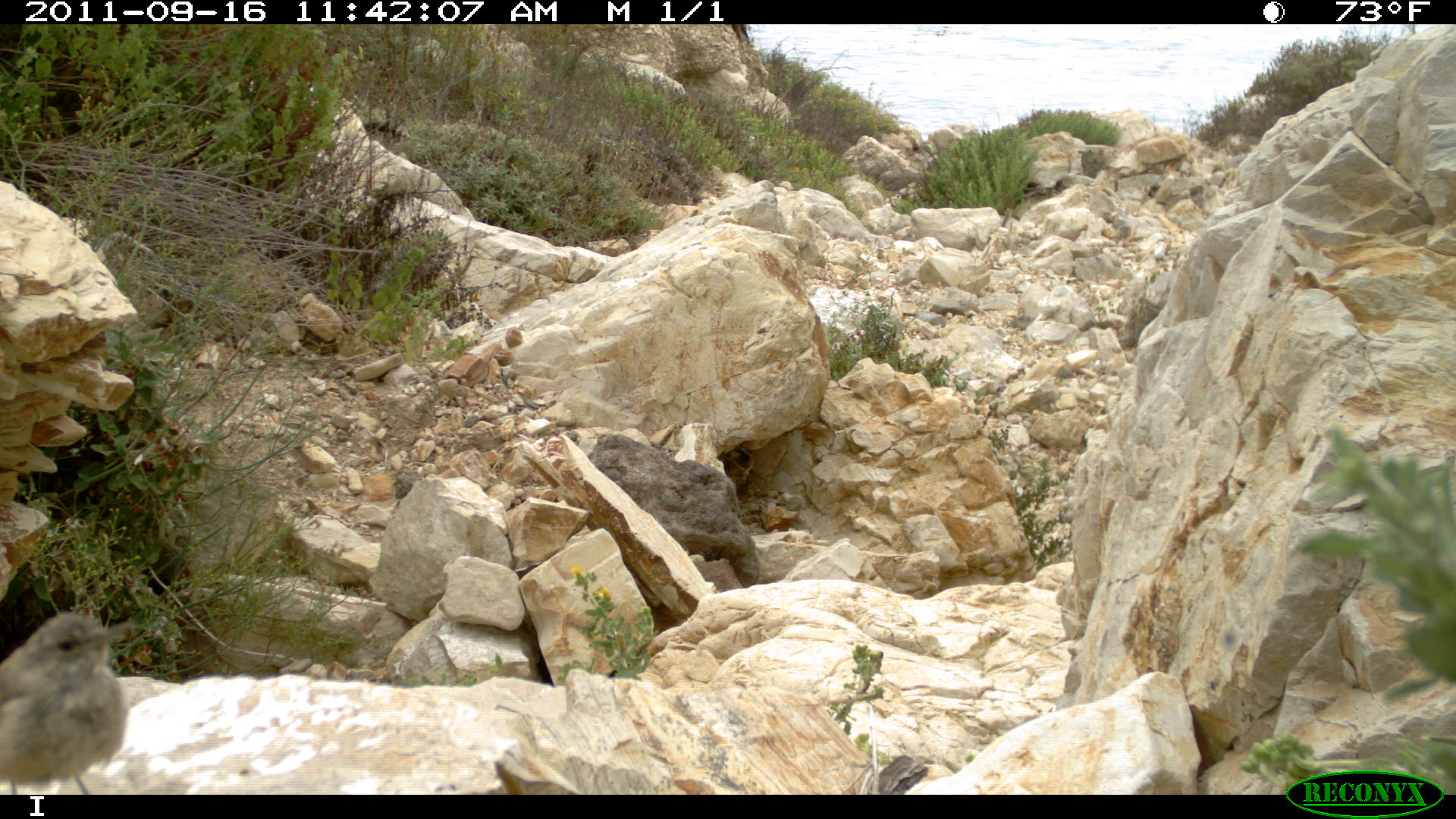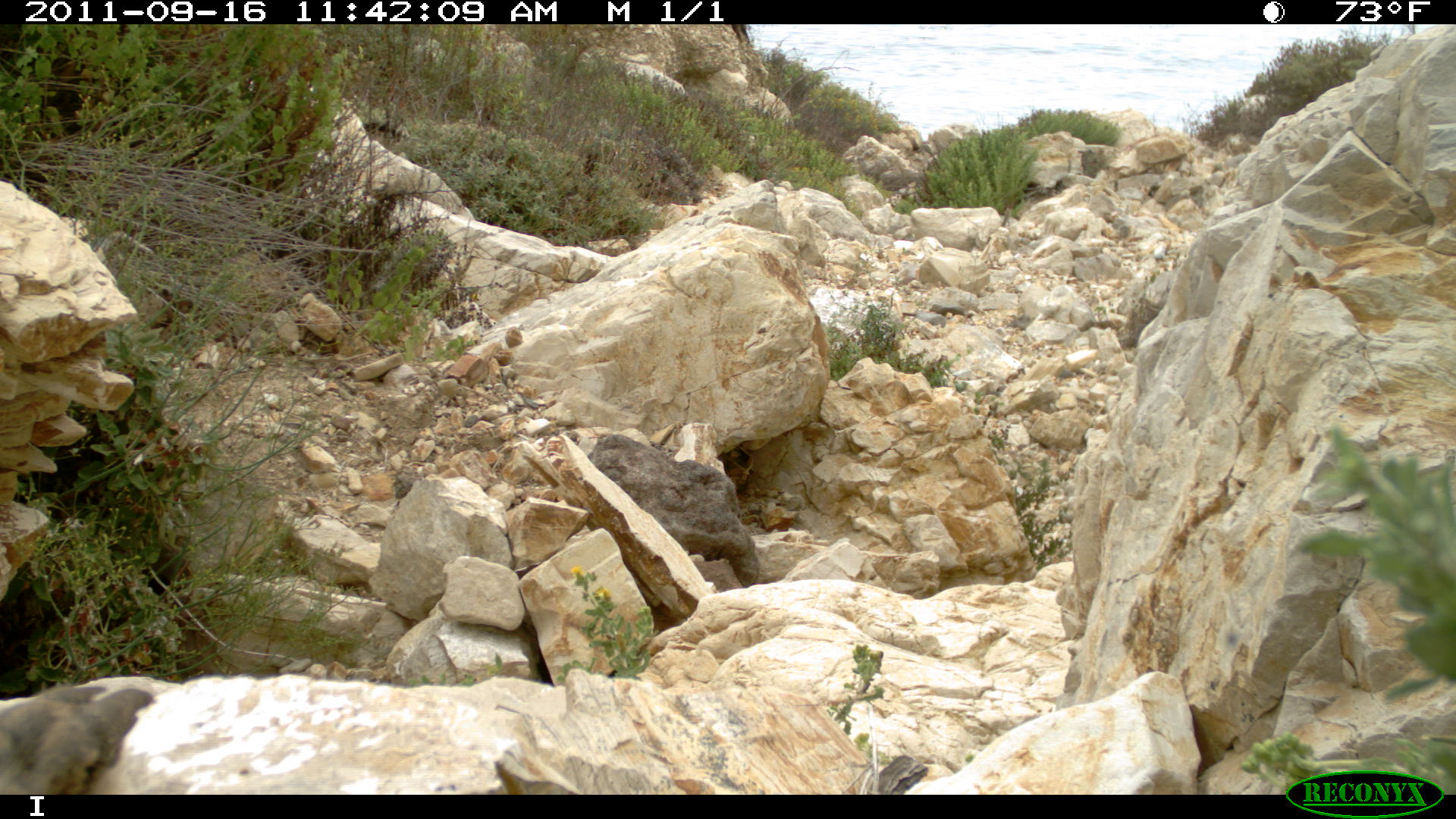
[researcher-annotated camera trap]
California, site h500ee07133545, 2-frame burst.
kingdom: Animalia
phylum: Chordata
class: Aves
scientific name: Aves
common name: bird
Bird (Aves).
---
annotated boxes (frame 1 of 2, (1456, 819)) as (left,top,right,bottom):
bird: (0,613,135,794)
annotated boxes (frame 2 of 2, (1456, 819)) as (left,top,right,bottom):
bird: (0,684,158,794)